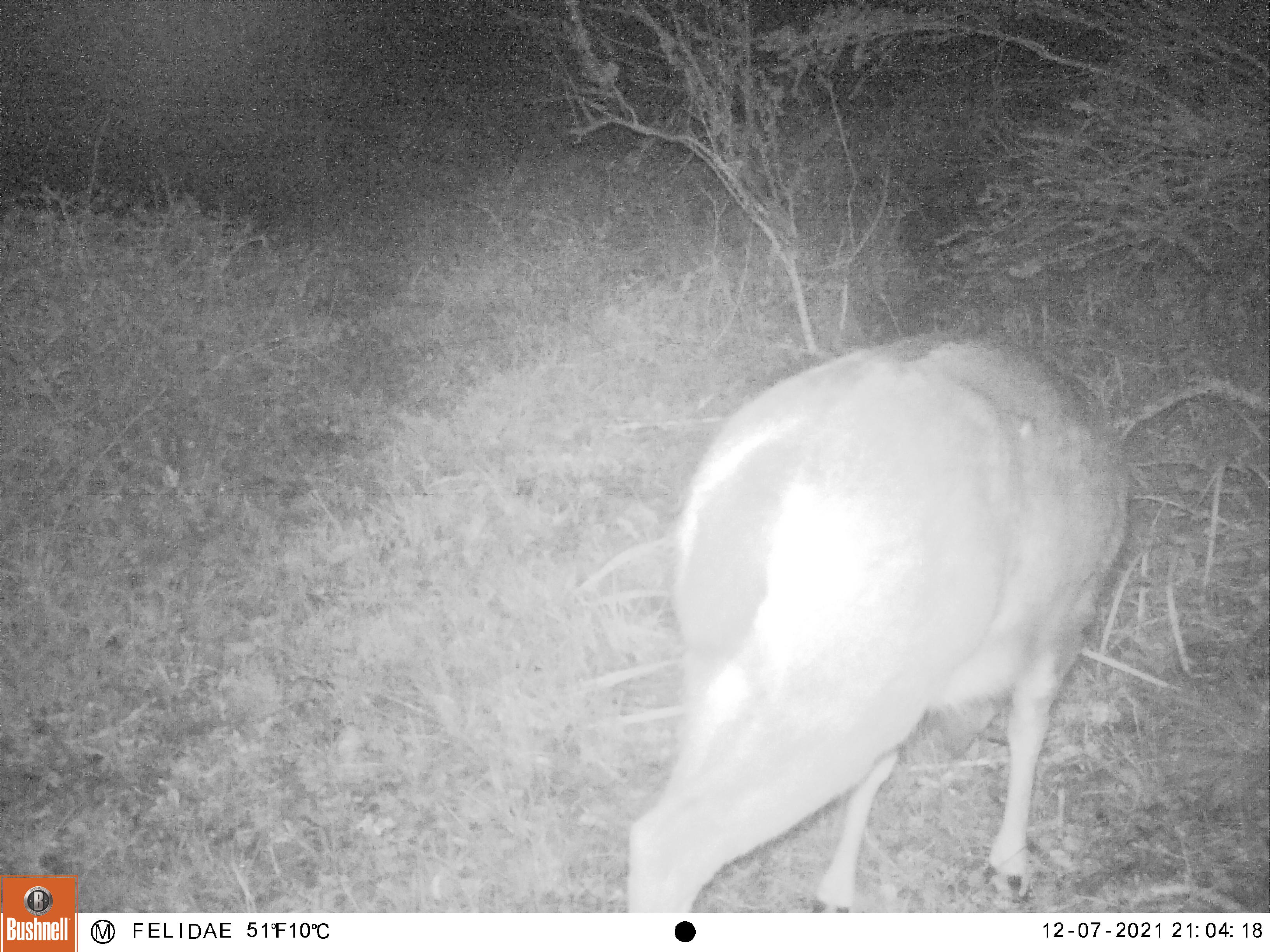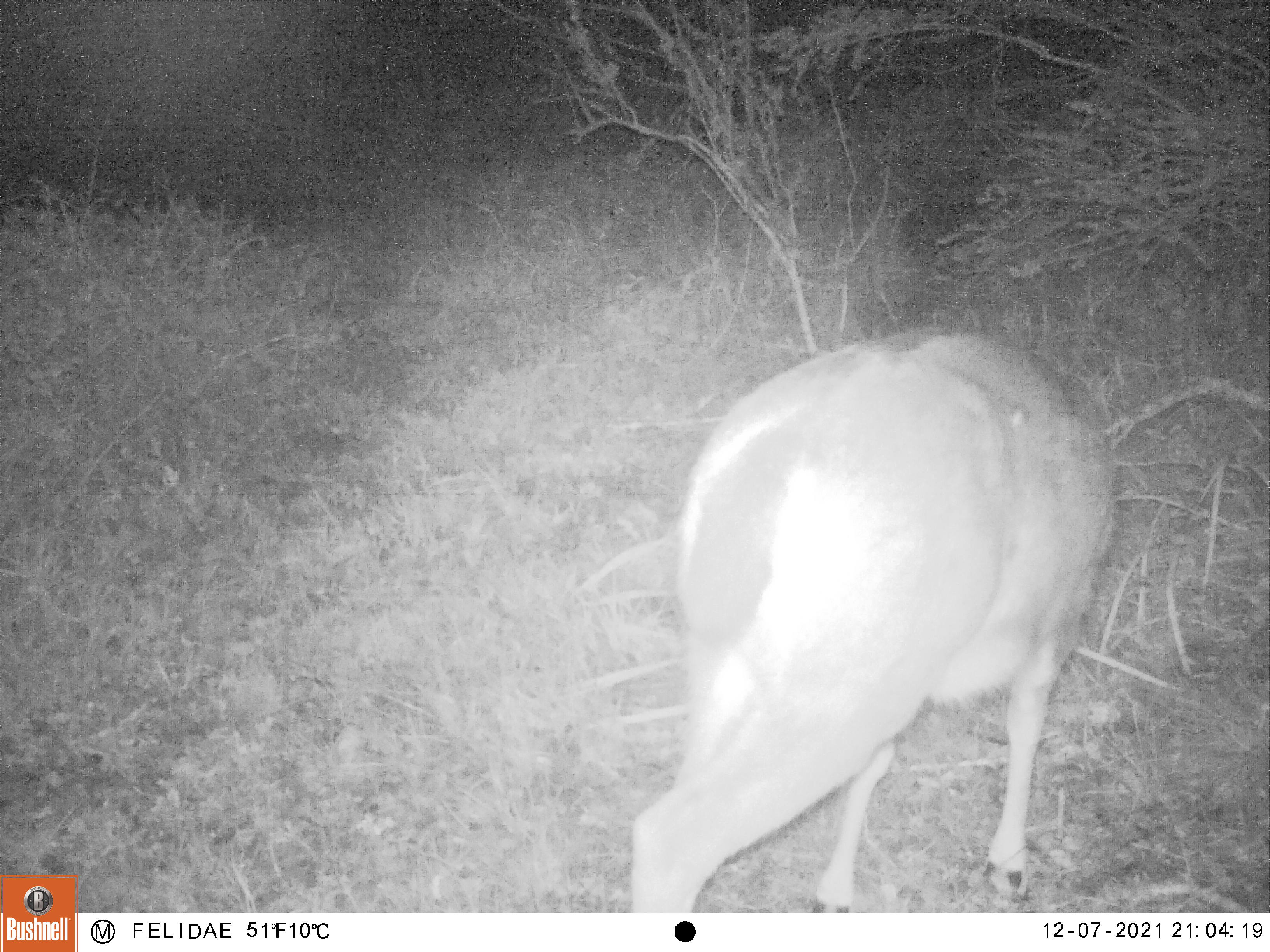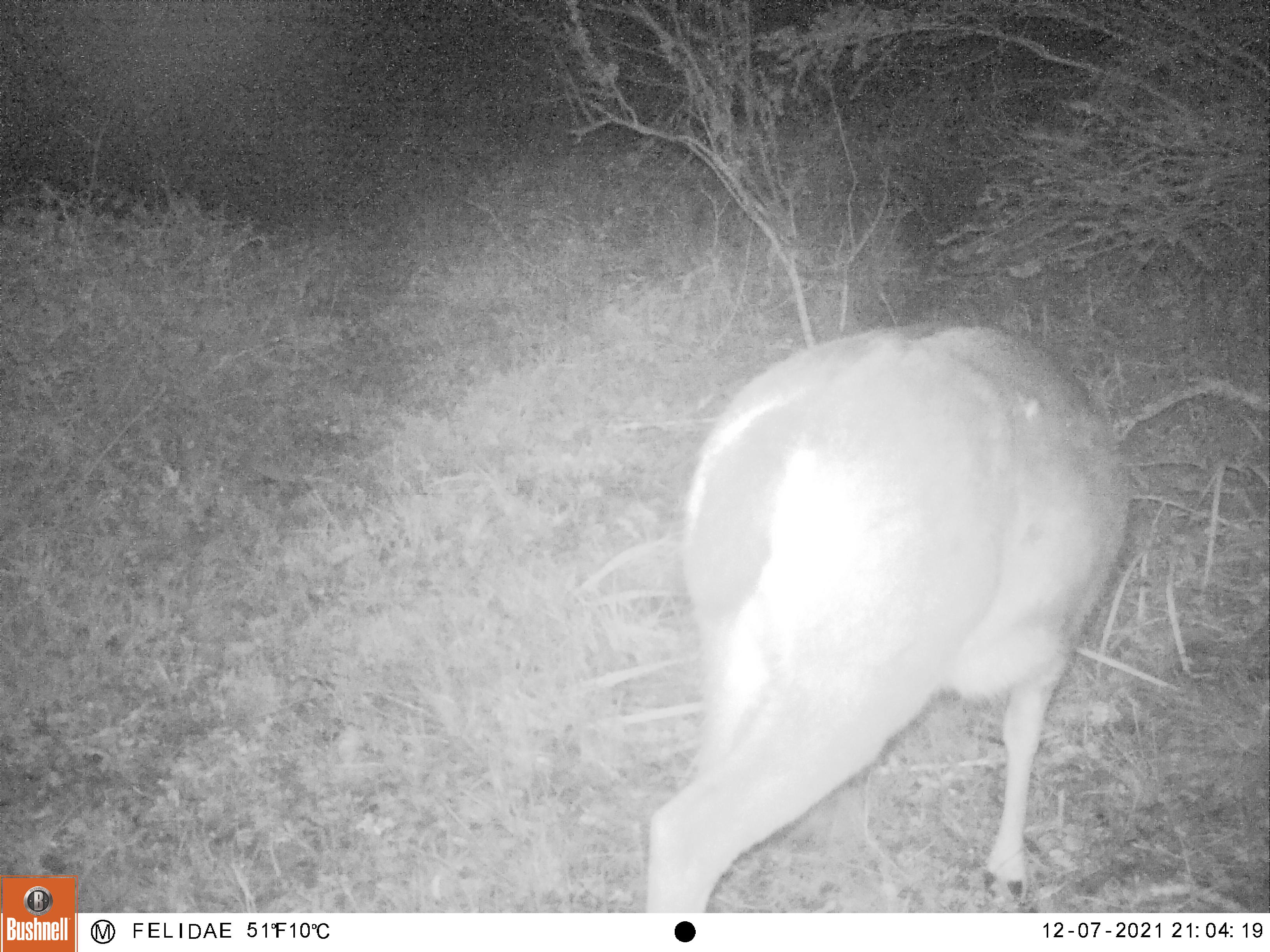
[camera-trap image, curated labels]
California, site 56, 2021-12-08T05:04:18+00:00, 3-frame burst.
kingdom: Animalia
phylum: Chordata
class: Mammalia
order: Artiodactyla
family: Cervidae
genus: Odocoileus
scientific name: Odocoileus hemionus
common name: mule deer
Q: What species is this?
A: Mule deer (Odocoileus hemionus).